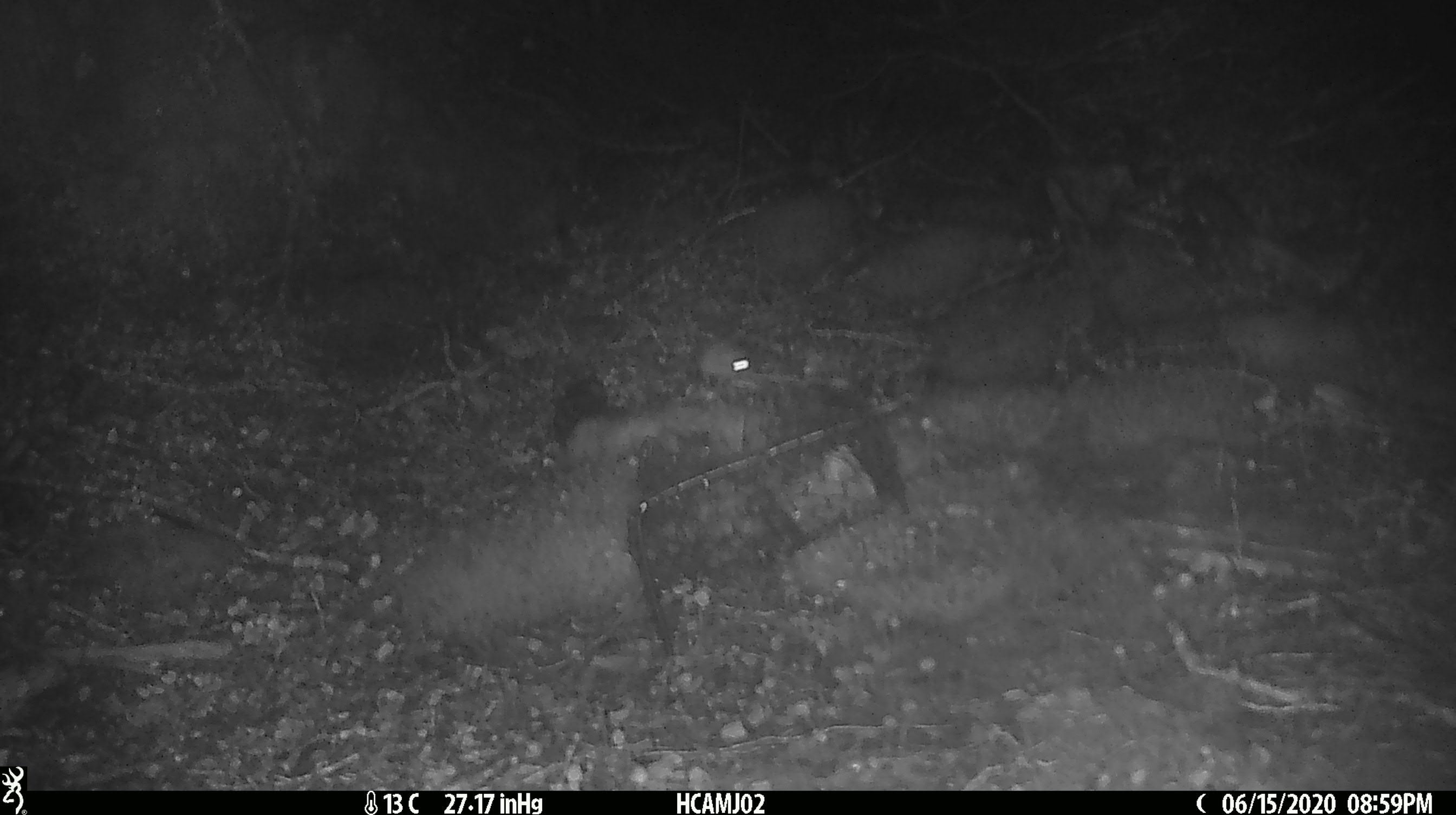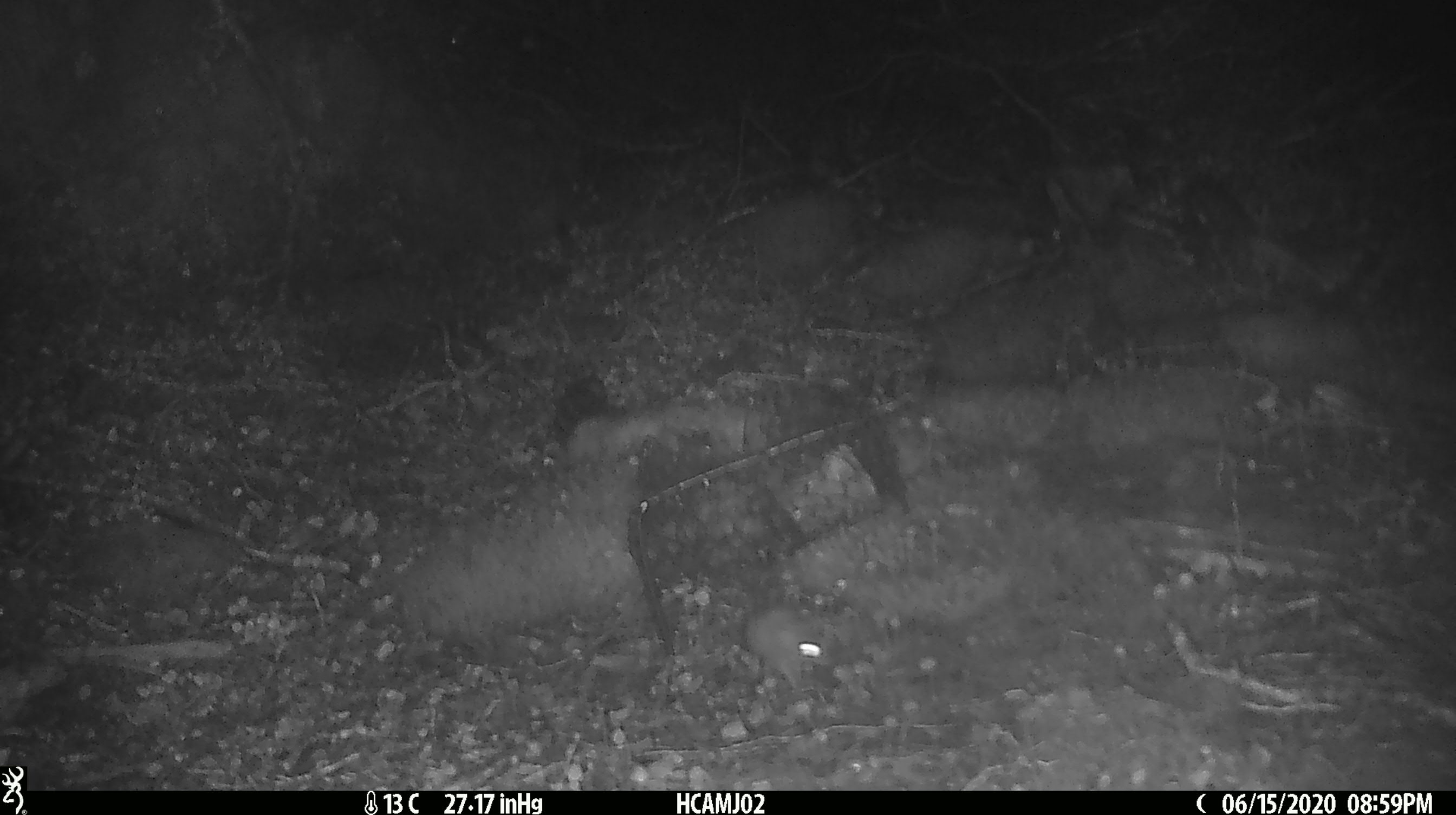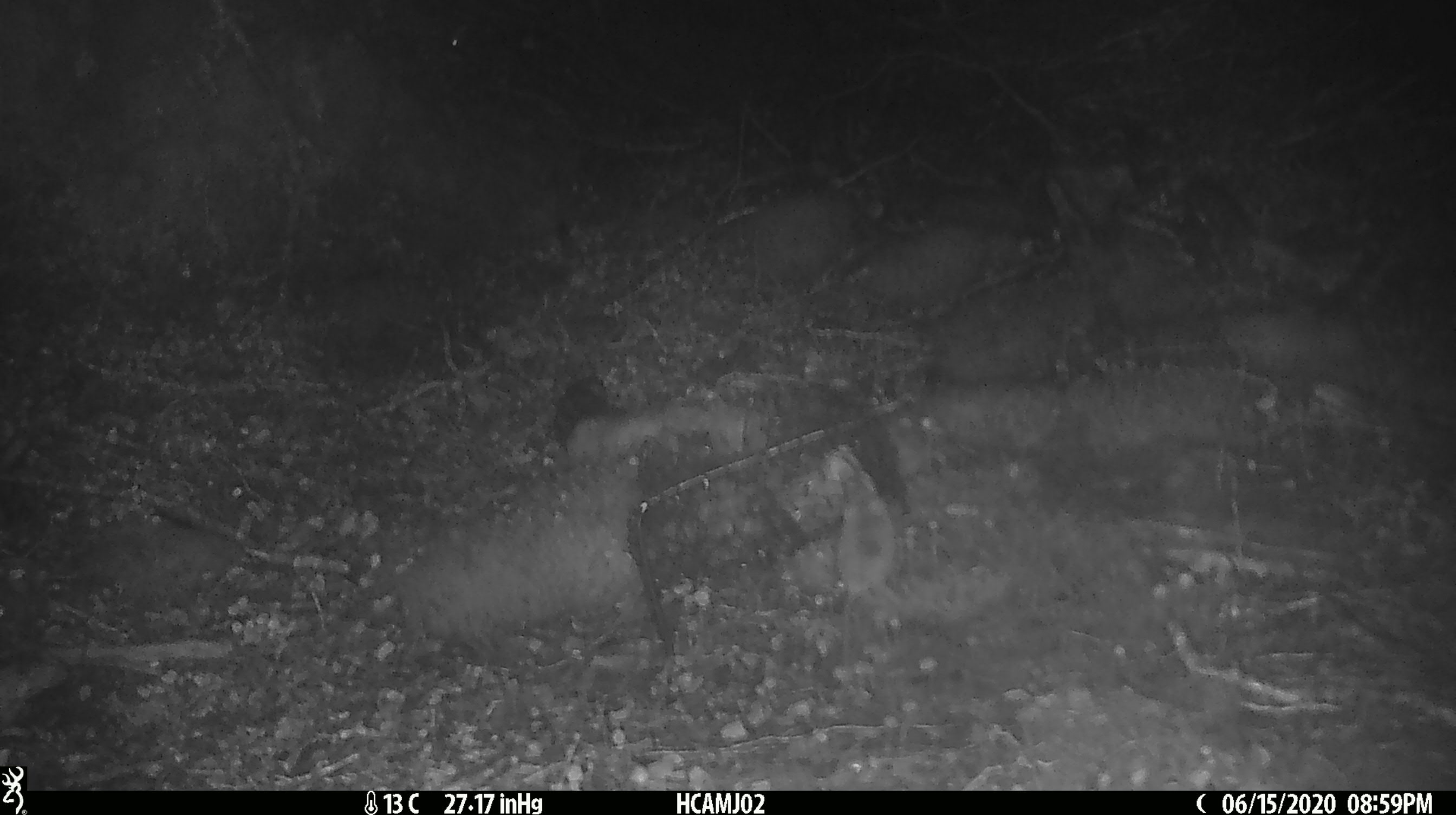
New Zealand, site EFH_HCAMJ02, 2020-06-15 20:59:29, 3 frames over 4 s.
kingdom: Animalia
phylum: Chordata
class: Mammalia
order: Rodentia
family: Muridae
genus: Mus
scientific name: Mus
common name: mouse